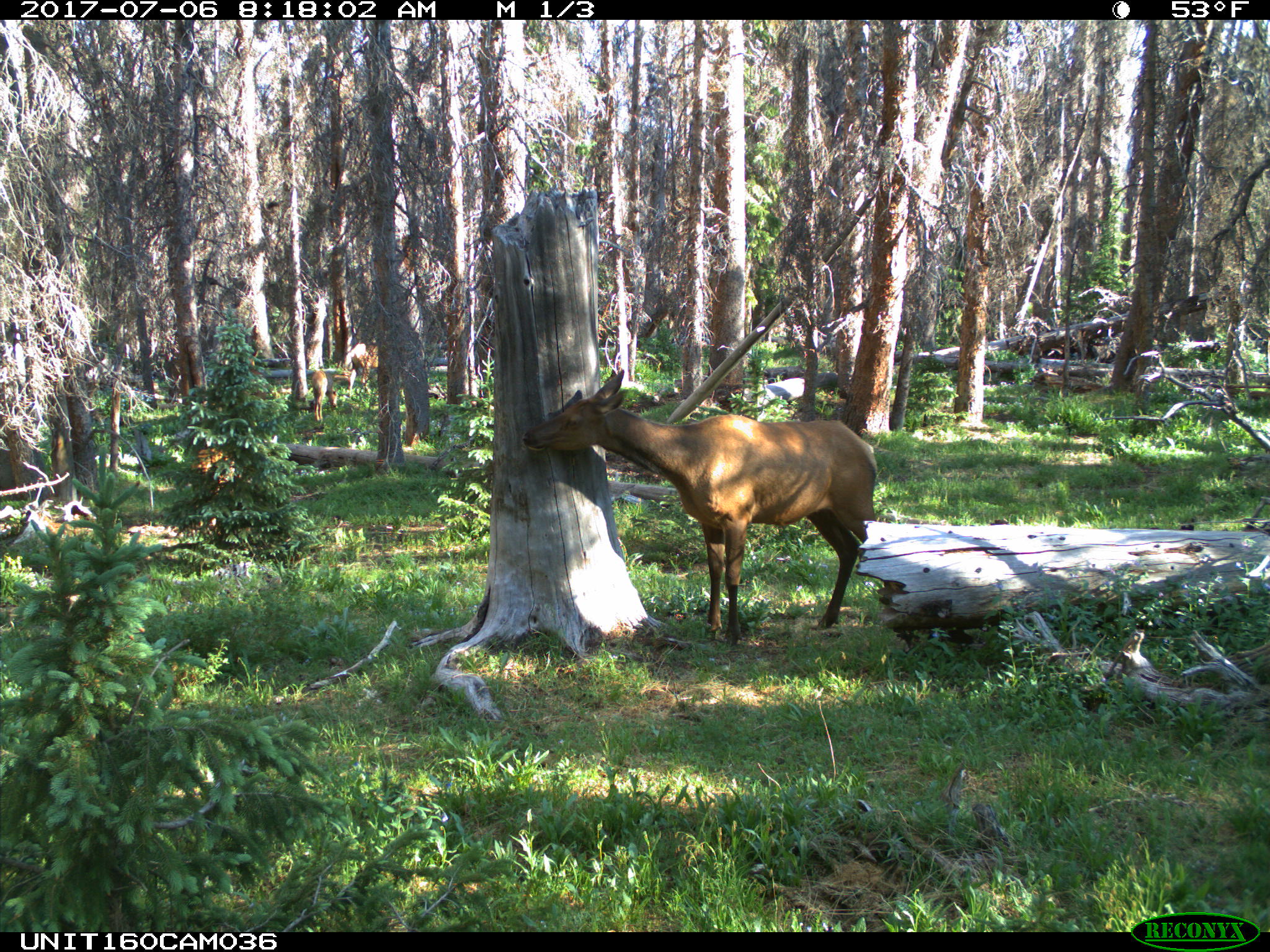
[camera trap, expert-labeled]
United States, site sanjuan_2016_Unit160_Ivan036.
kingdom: Animalia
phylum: Chordata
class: Mammalia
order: Artiodactyla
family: Cervidae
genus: Cervus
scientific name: Cervus elaphus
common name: red deer